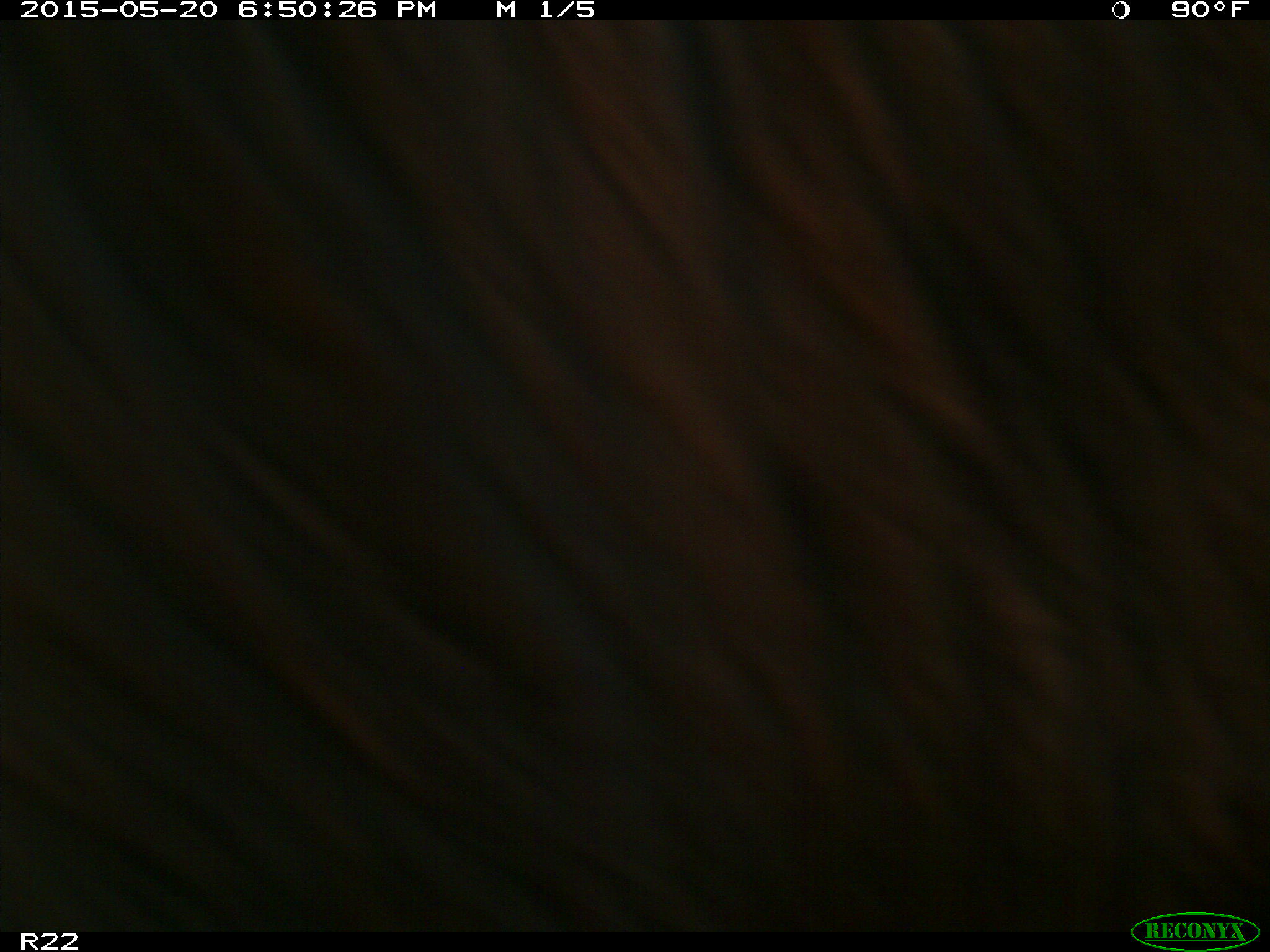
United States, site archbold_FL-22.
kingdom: Animalia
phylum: Chordata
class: Mammalia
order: Artiodactyla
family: Bovidae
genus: Bos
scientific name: Bos taurus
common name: domestic cow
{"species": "Bos taurus (domestic cow)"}